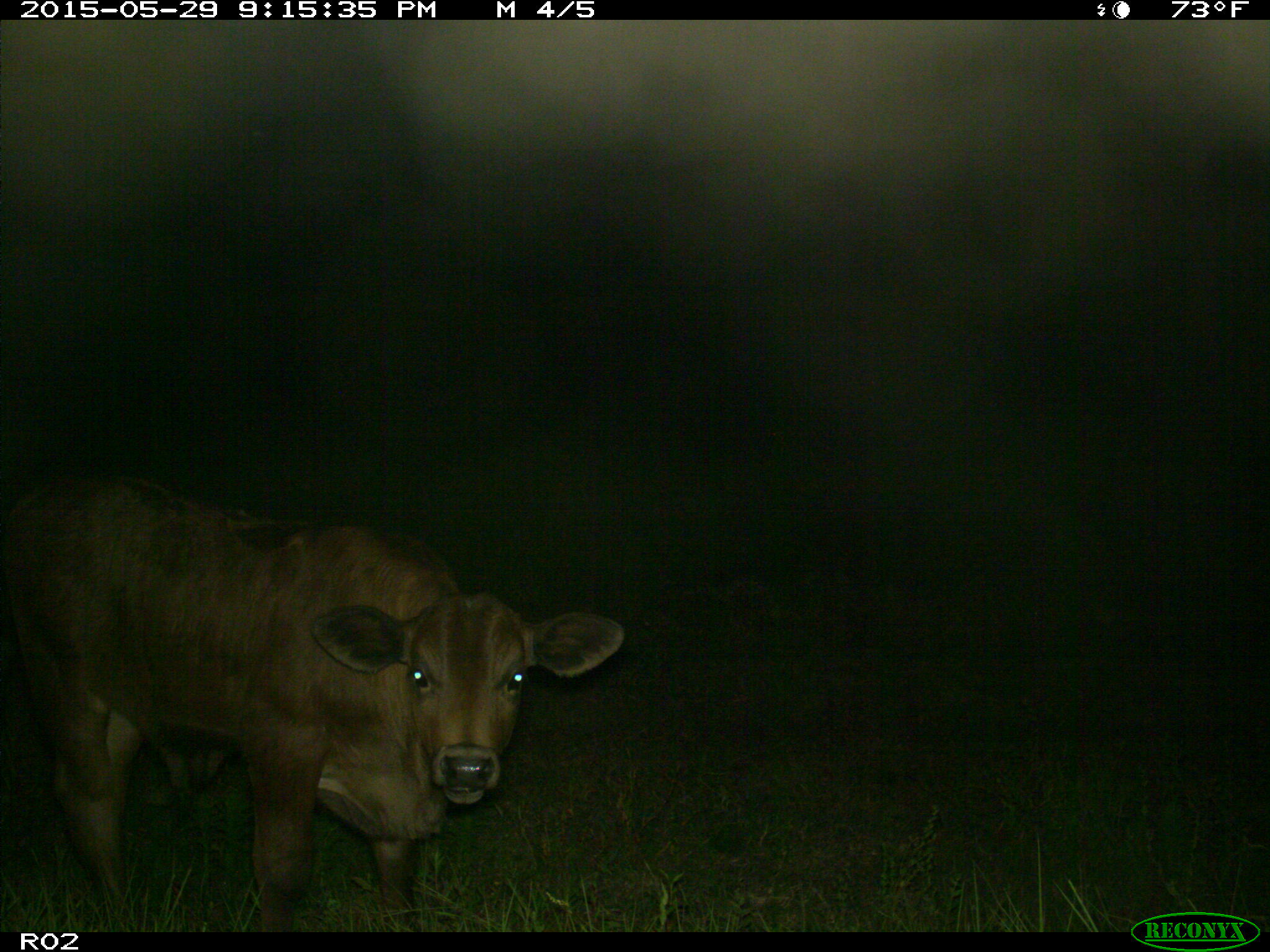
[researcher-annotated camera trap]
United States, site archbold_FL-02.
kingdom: Animalia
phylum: Chordata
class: Mammalia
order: Artiodactyla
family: Bovidae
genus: Bos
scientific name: Bos taurus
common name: domestic cow